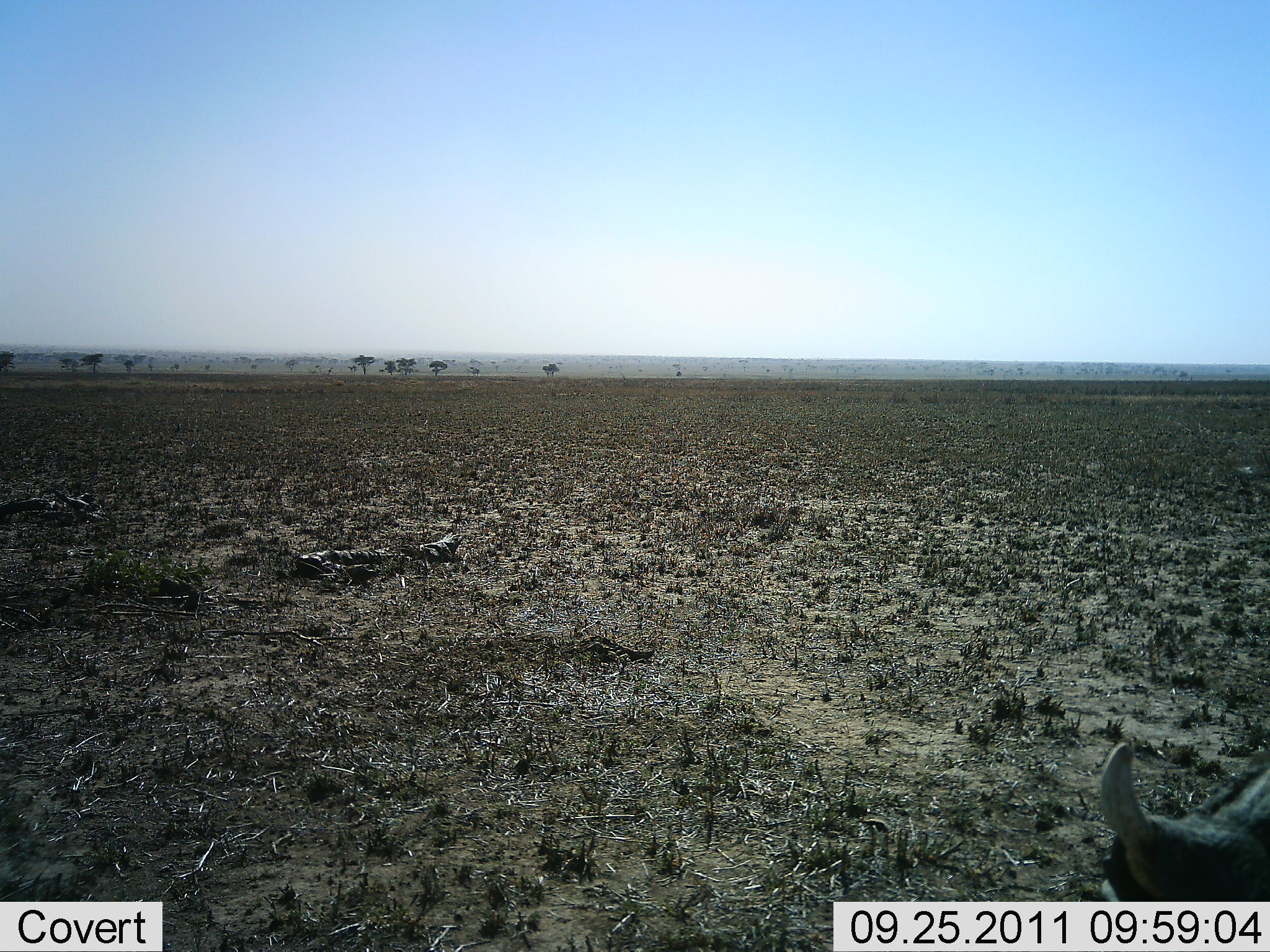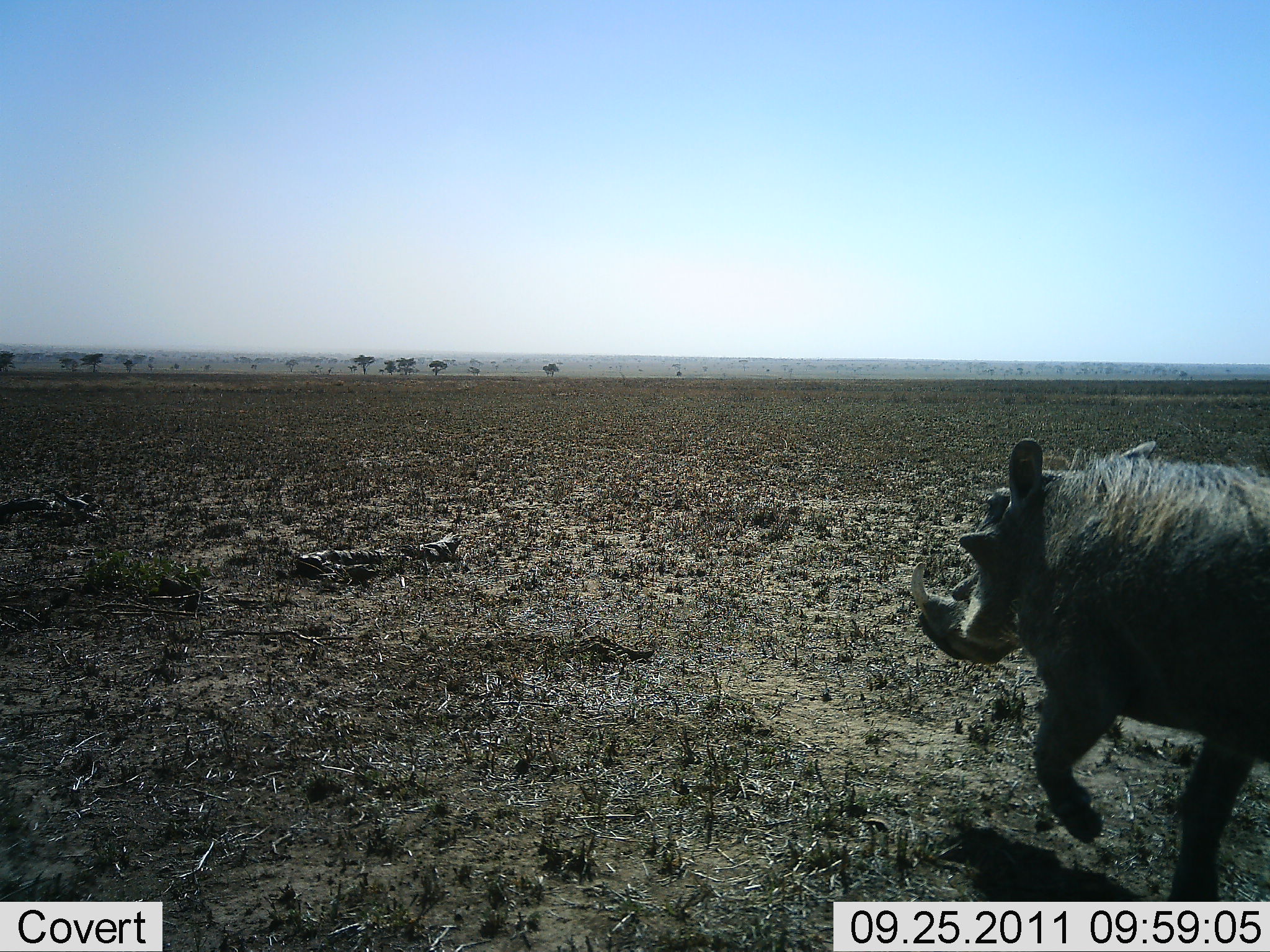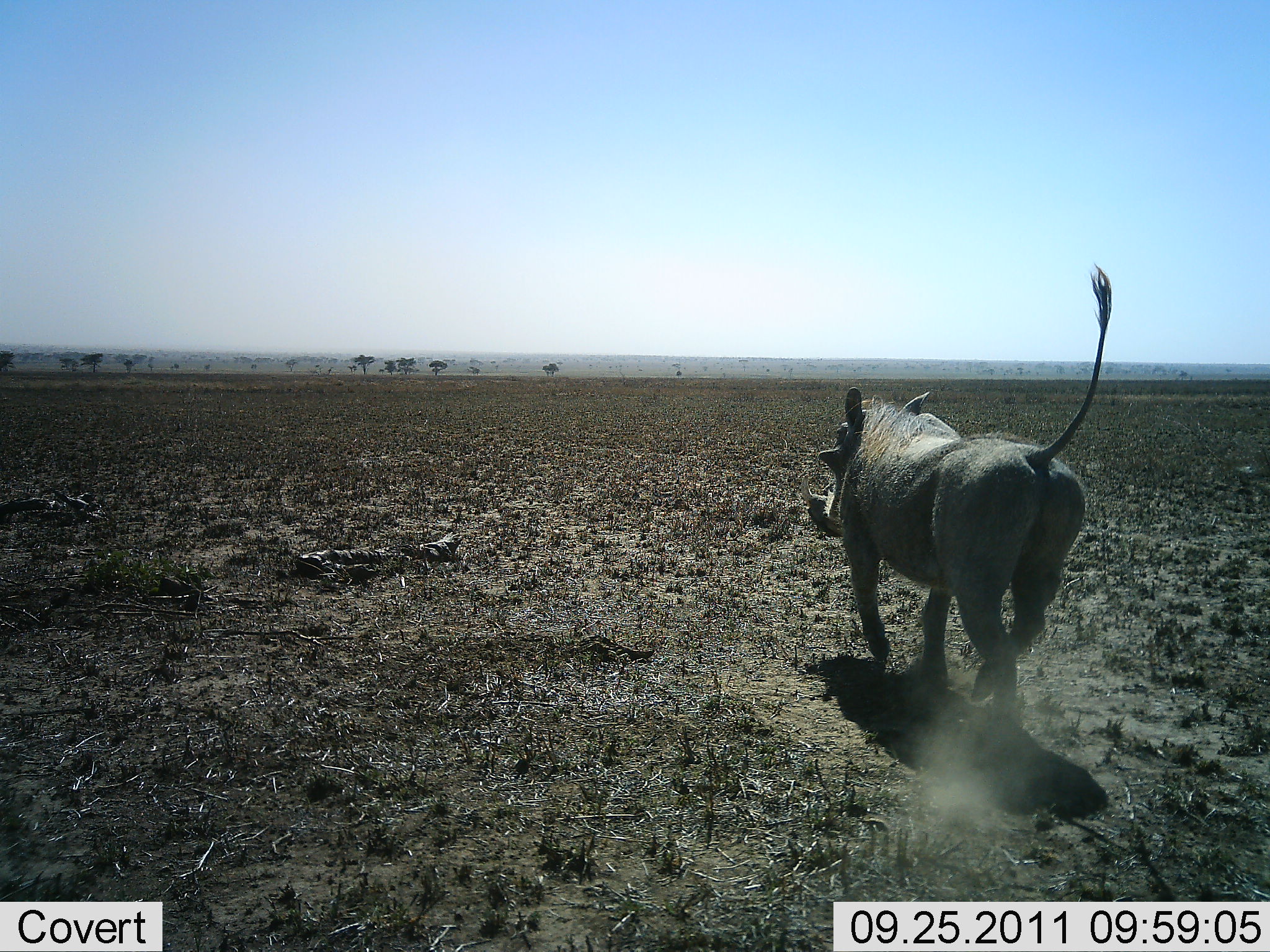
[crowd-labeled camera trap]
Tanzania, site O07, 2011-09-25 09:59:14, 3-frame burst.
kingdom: Animalia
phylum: Chordata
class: Mammalia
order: Artiodactyla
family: Suidae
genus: Phacochoerus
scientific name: Phacochoerus africanus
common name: warthog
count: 1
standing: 0%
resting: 0%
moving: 100%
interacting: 0%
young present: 0%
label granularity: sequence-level